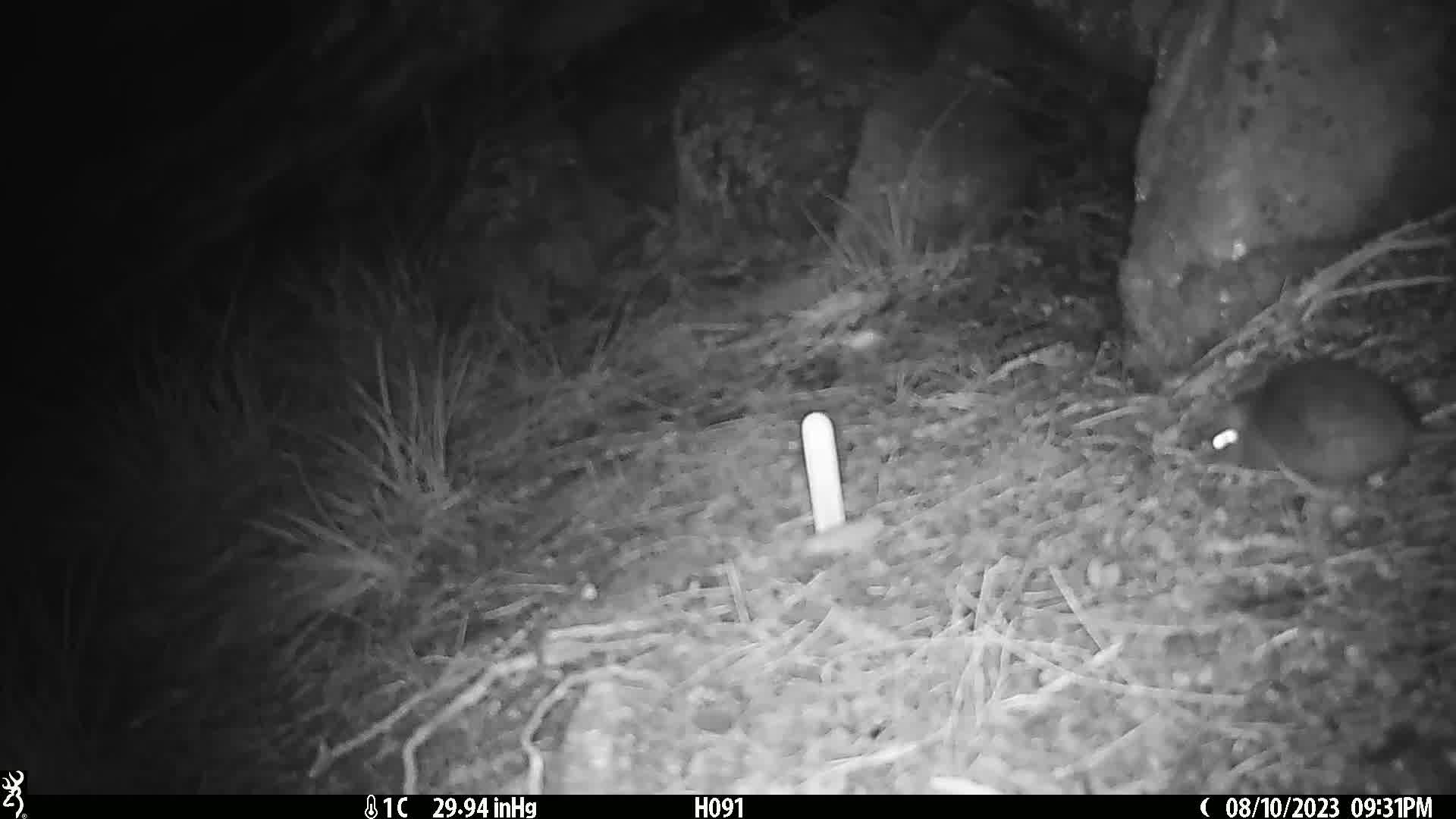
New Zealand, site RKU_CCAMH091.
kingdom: Animalia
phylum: Chordata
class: Mammalia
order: Rodentia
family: Muridae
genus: Rattus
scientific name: Rattus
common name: rat